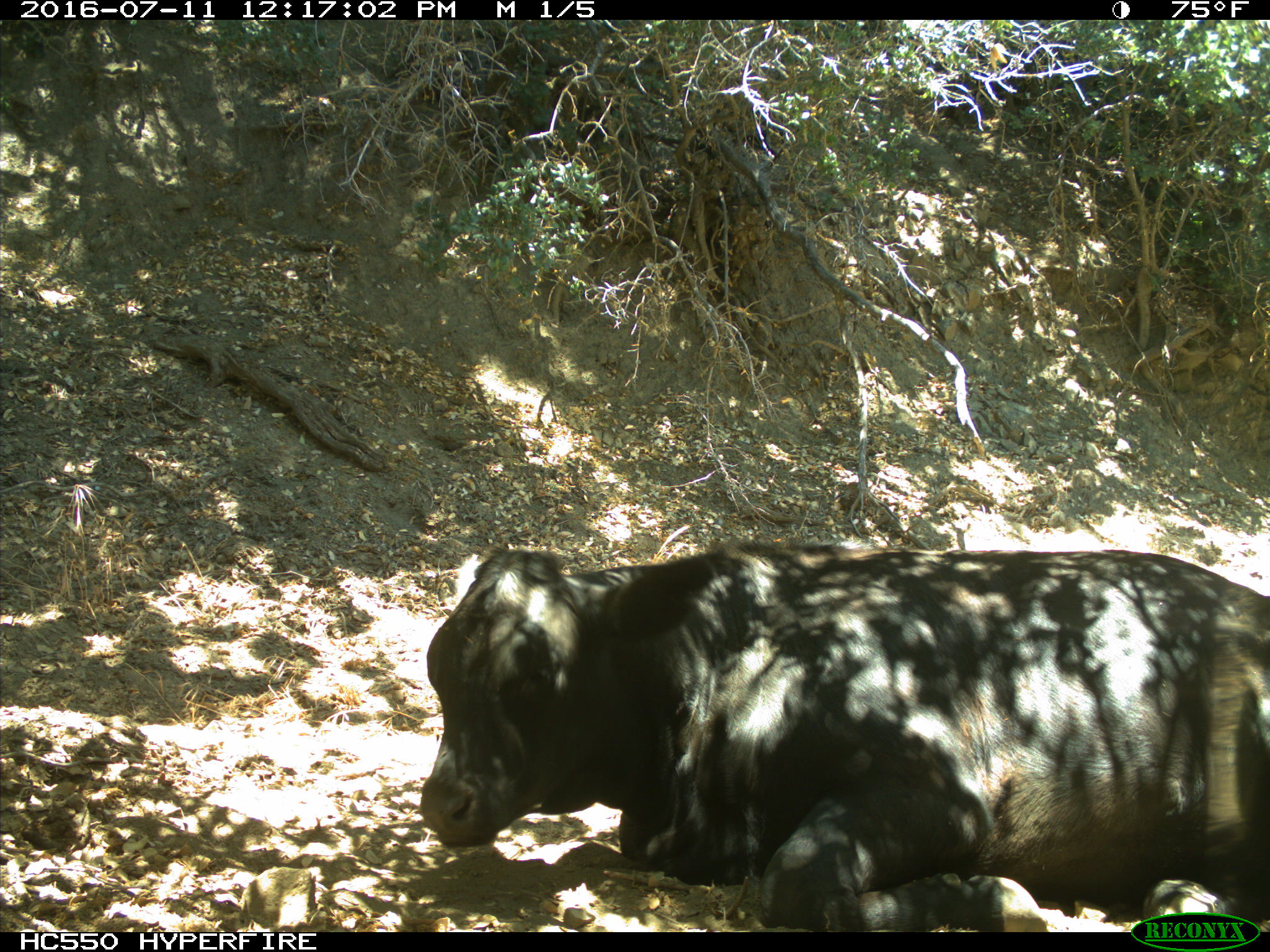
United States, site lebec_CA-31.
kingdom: Animalia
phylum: Chordata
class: Mammalia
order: Artiodactyla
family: Bovidae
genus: Bos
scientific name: Bos taurus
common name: domestic cow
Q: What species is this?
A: Bos taurus (domestic cow).